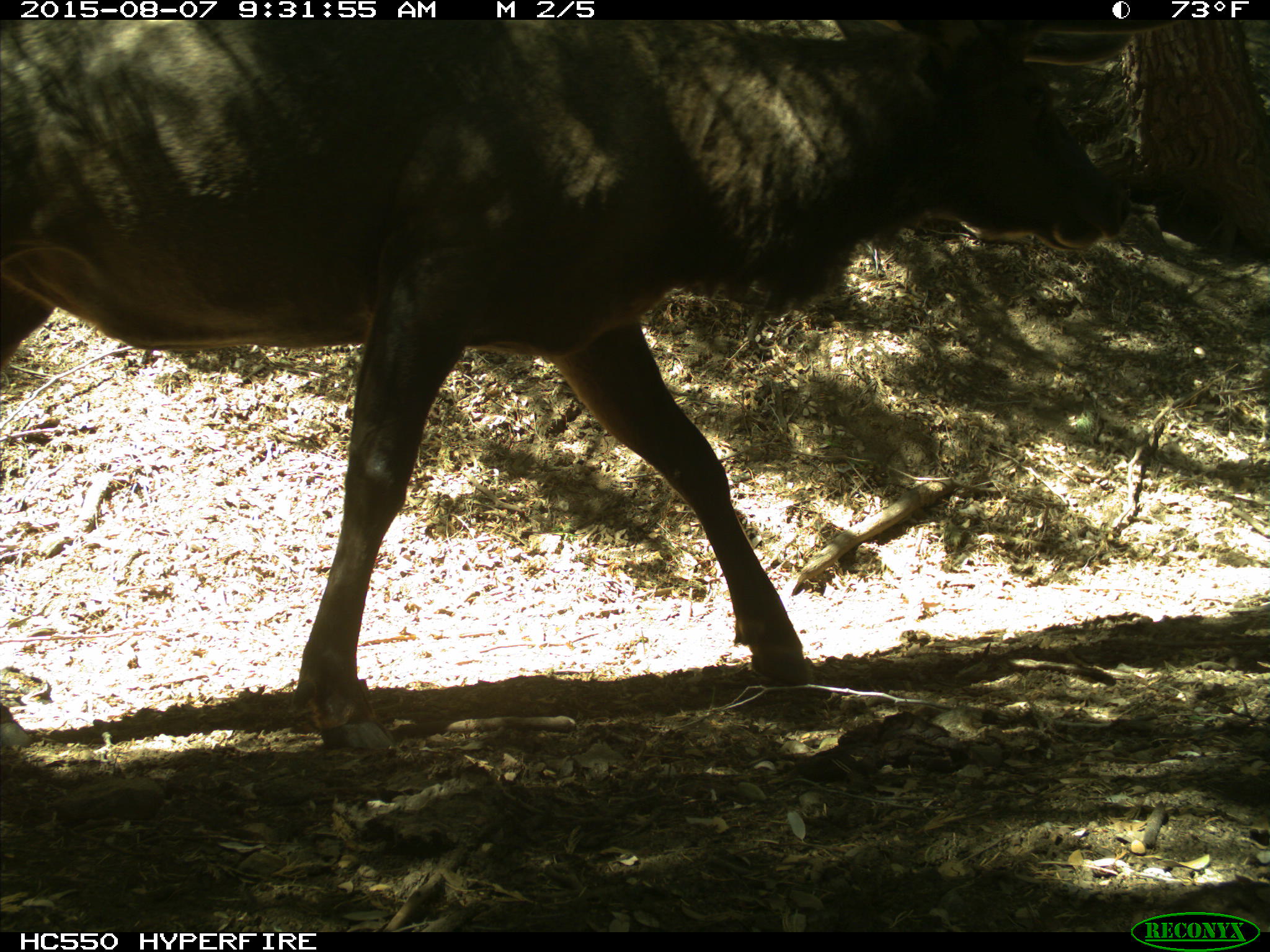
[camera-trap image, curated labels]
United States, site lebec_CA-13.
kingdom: Animalia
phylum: Chordata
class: Mammalia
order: Artiodactyla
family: Cervidae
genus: Cervus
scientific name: Cervus canadensis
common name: elk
Cervus canadensis (elk).